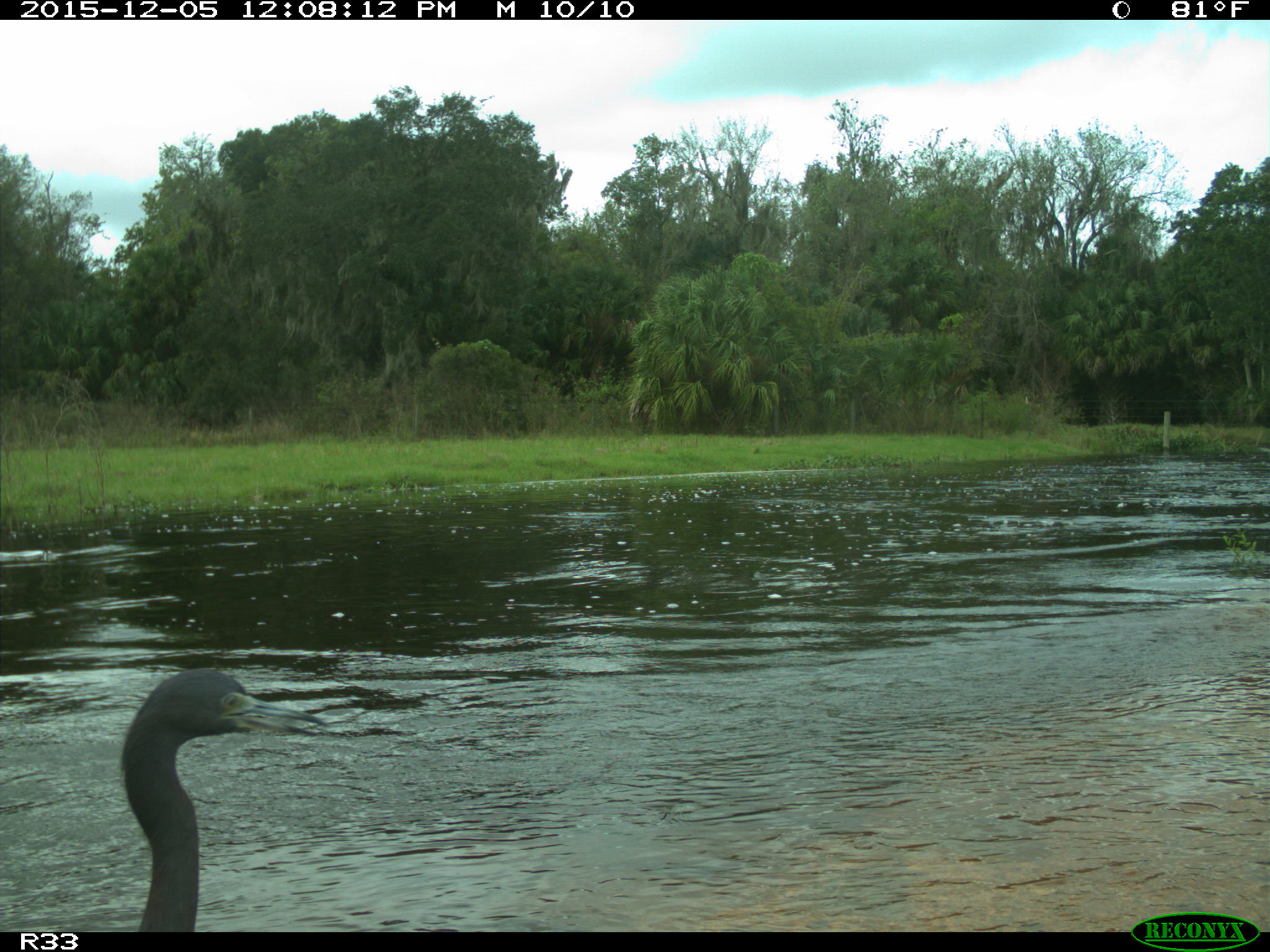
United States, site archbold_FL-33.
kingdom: Animalia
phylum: Chordata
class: Aves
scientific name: Aves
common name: birds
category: unidentified bird